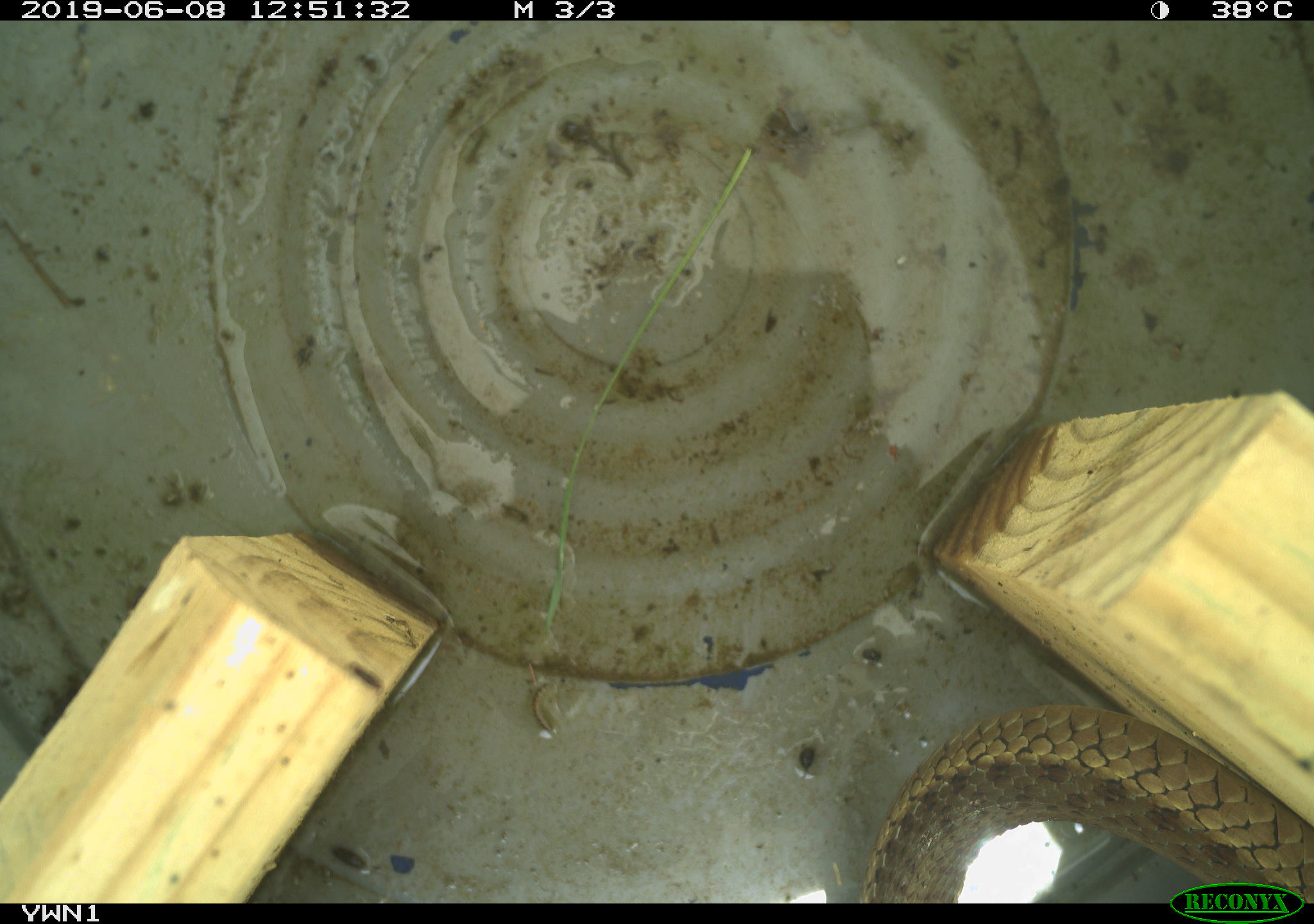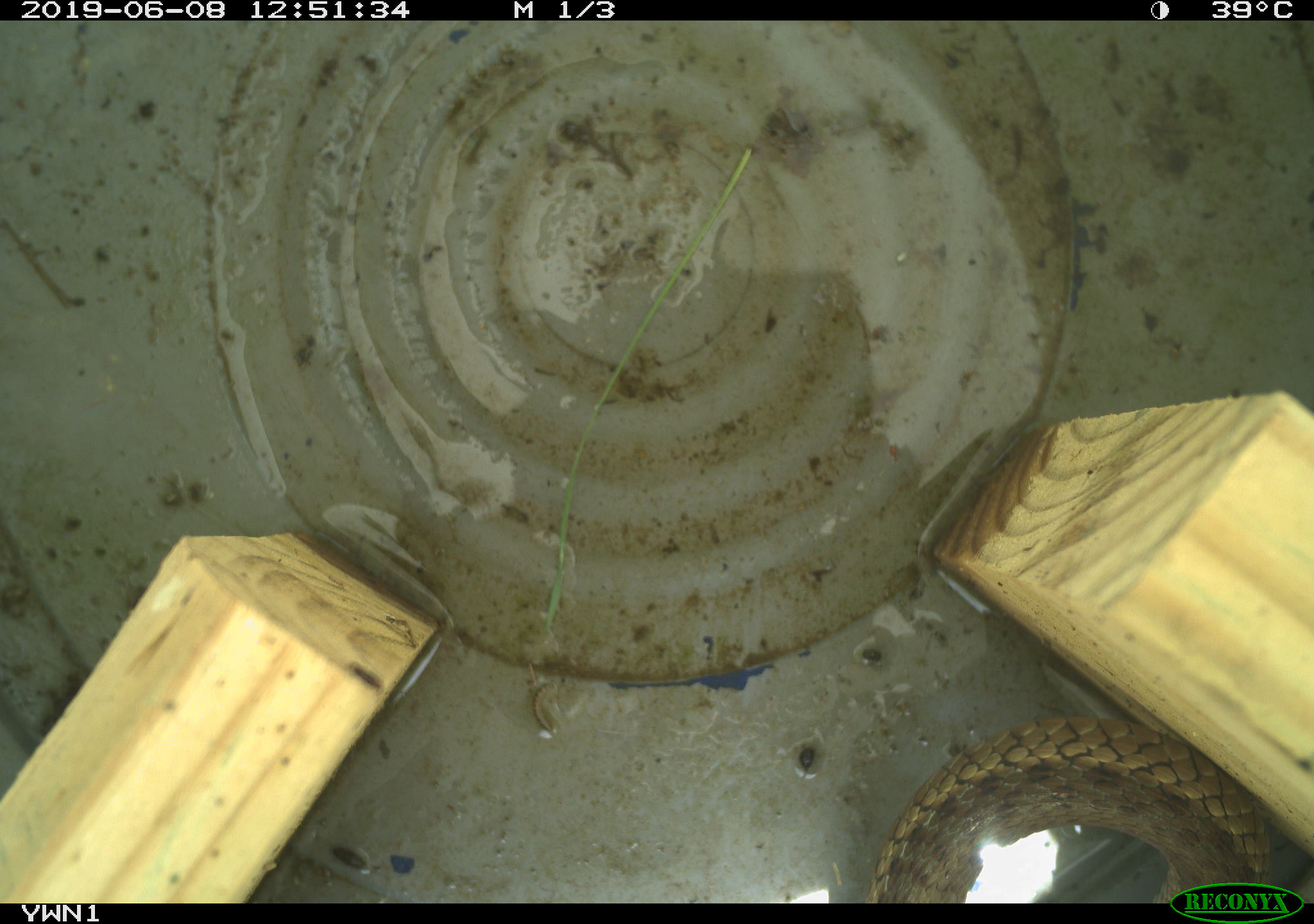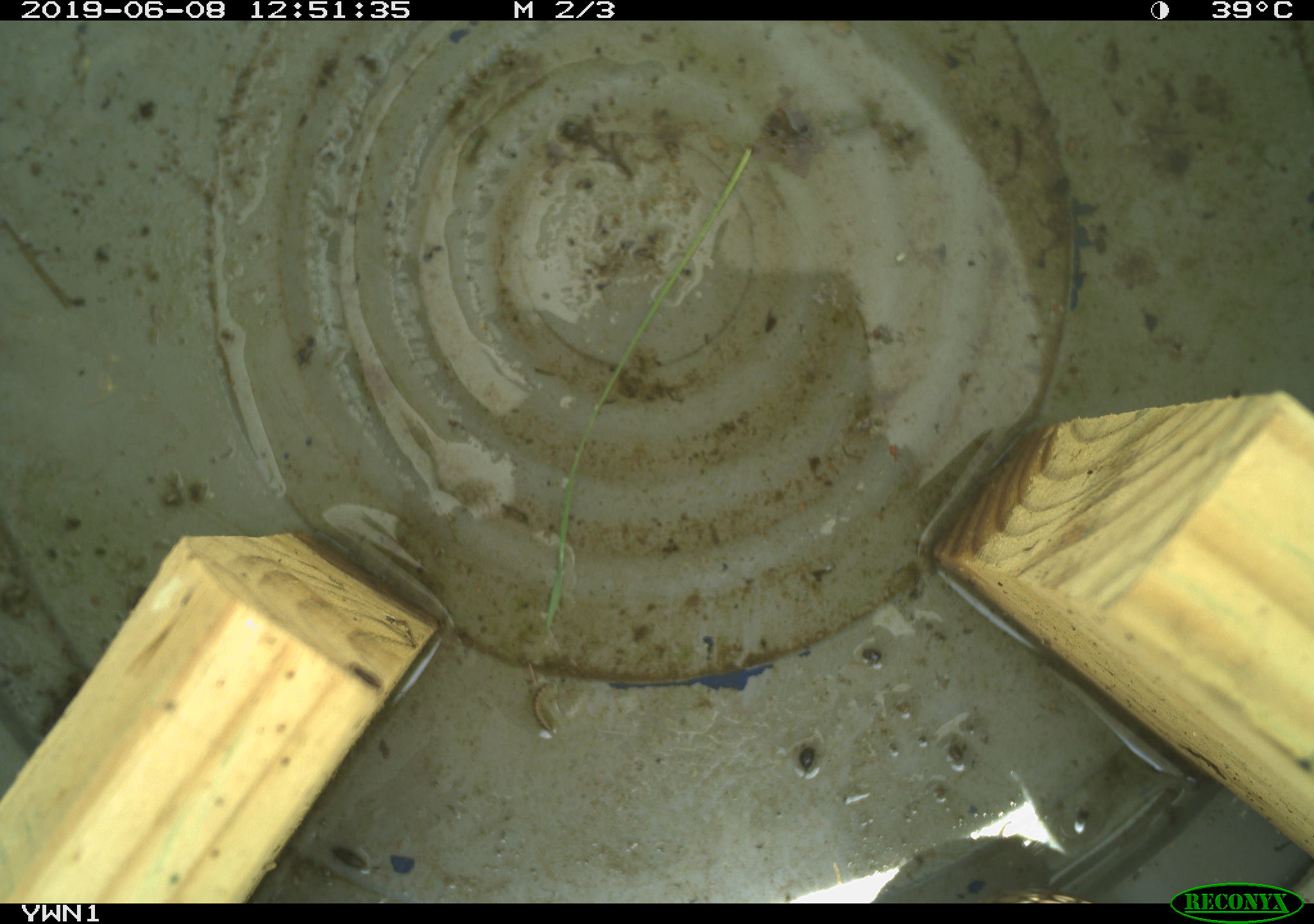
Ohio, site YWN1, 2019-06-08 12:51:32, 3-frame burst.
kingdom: Animalia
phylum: Chordata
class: Reptilia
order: Squamata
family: Colubridae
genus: Thamnophis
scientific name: Thamnophis sirtalis sirtalis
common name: eastern gartersnake